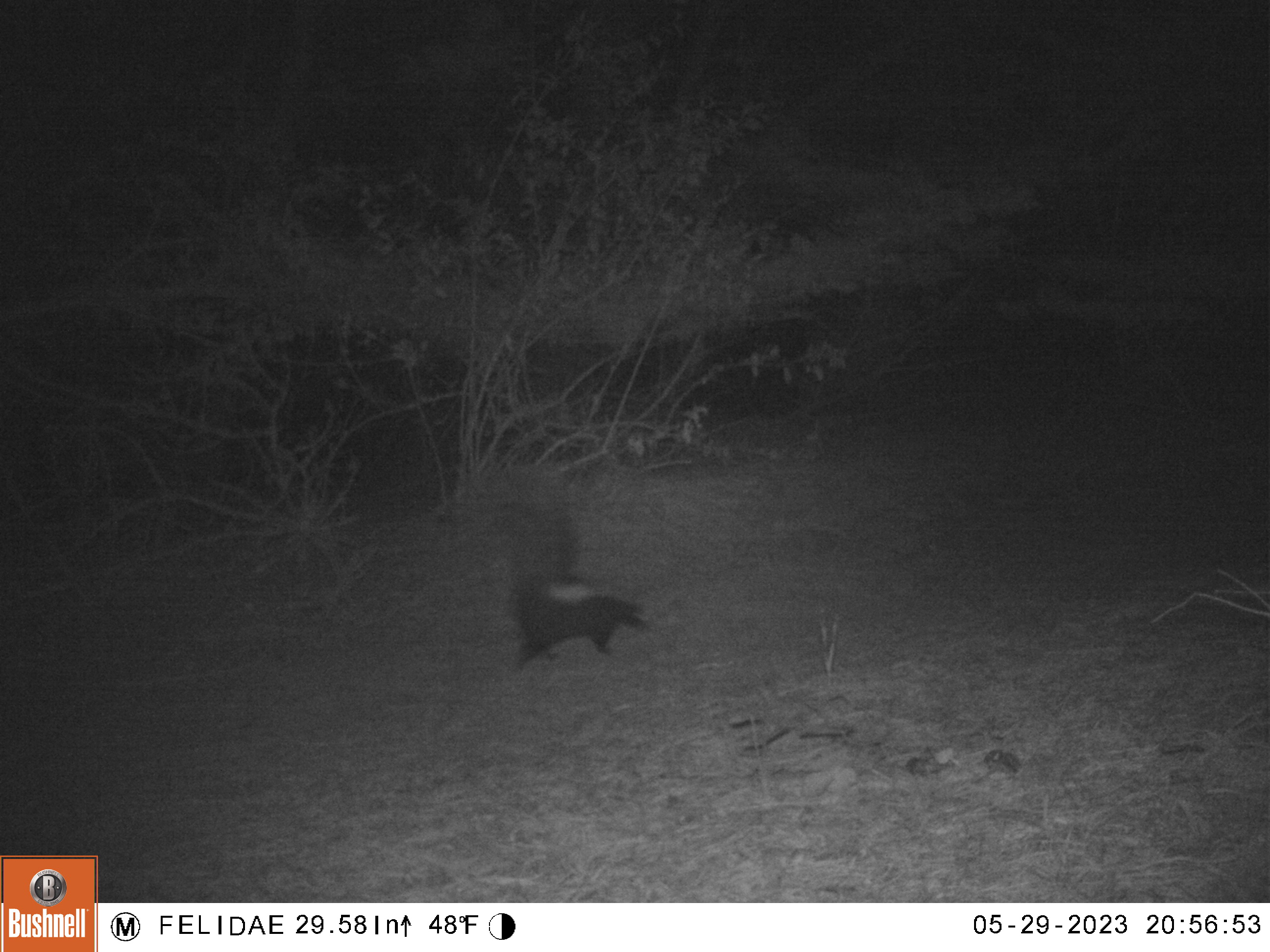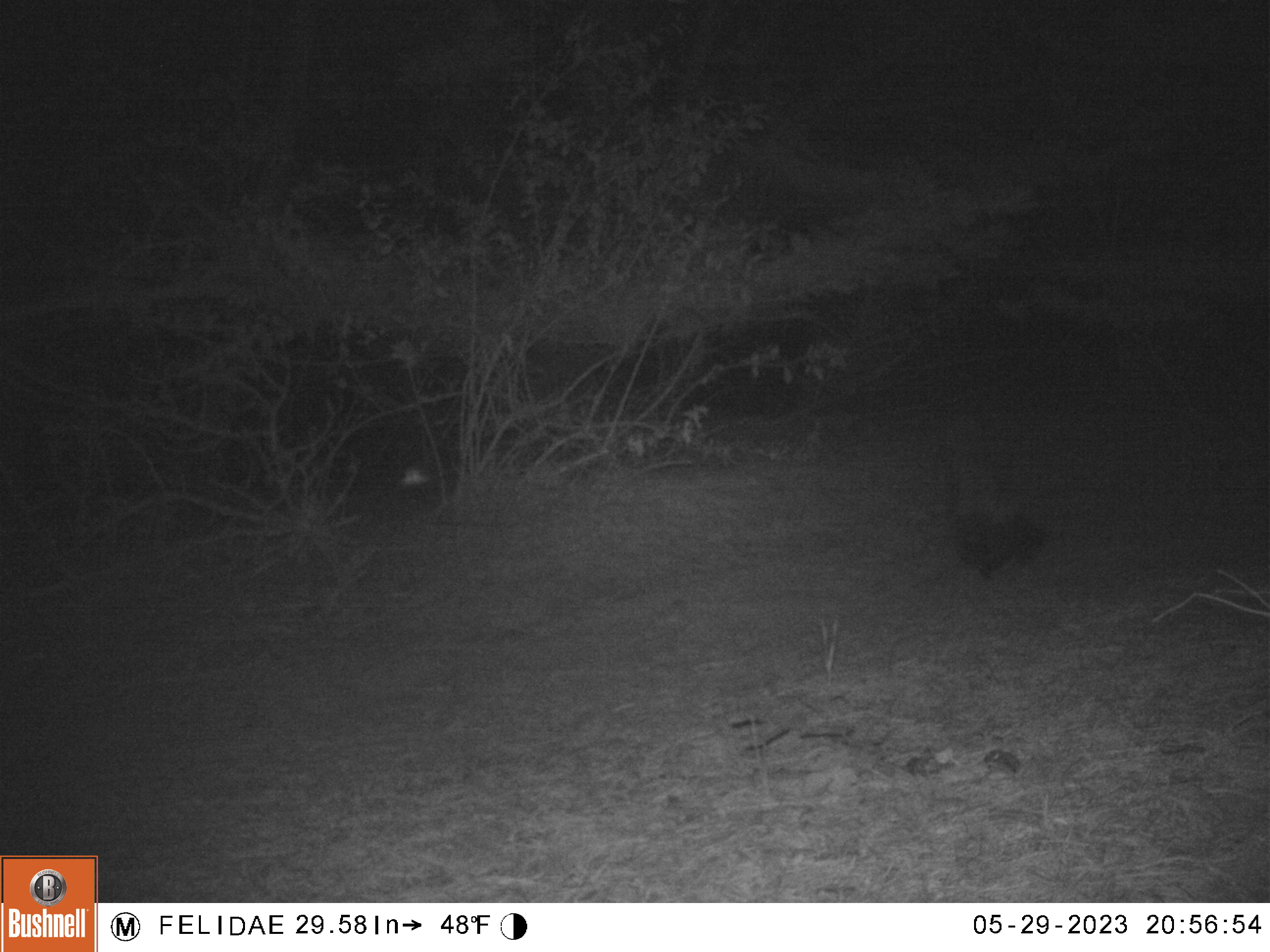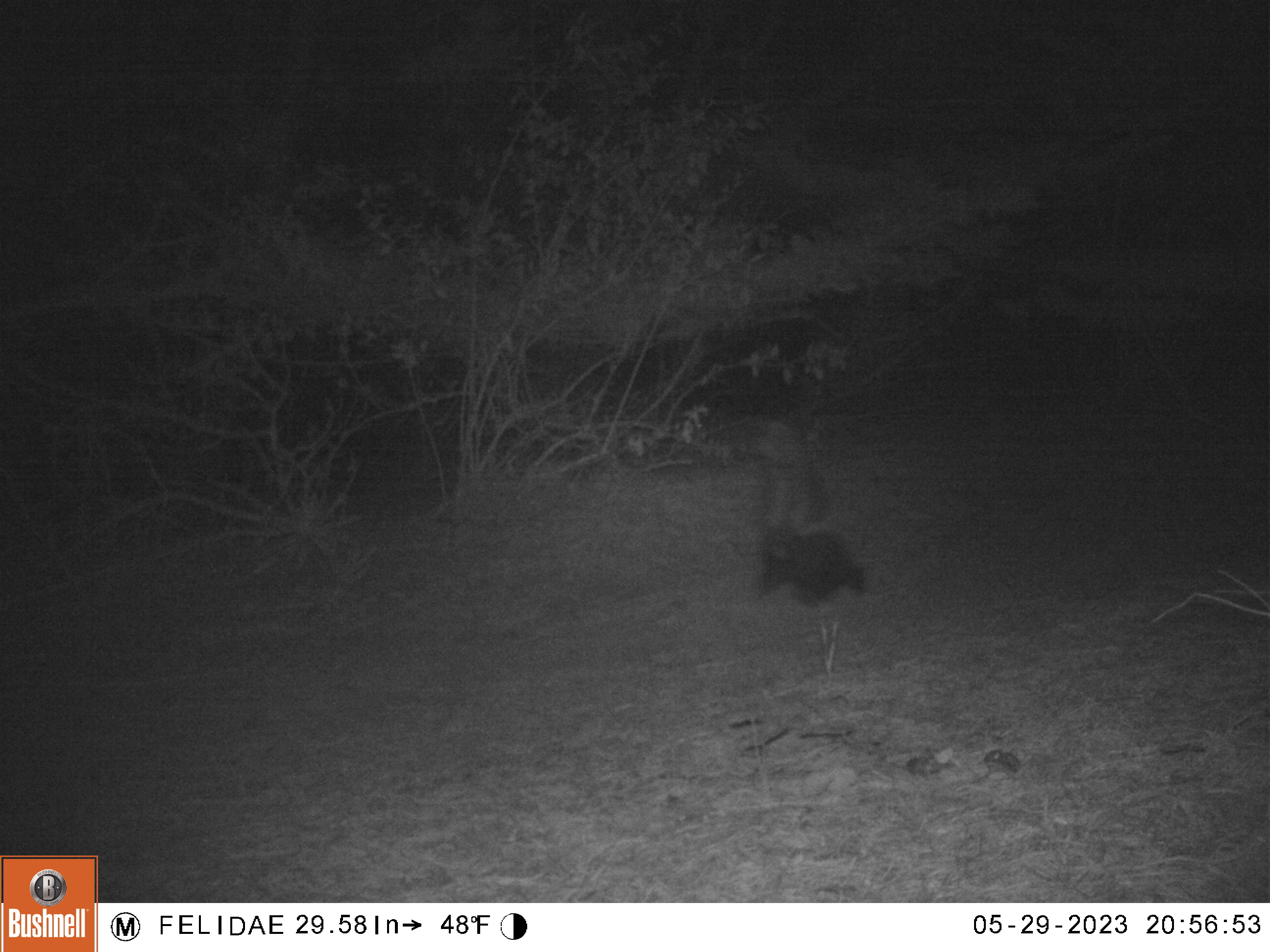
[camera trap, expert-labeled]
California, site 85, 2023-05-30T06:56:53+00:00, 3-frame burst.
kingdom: Animalia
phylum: Chordata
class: Mammalia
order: Carnivora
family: Mephitidae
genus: Mephitis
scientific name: Mephitis mephitis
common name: striped skunk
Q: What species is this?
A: Striped skunk (Mephitis mephitis).